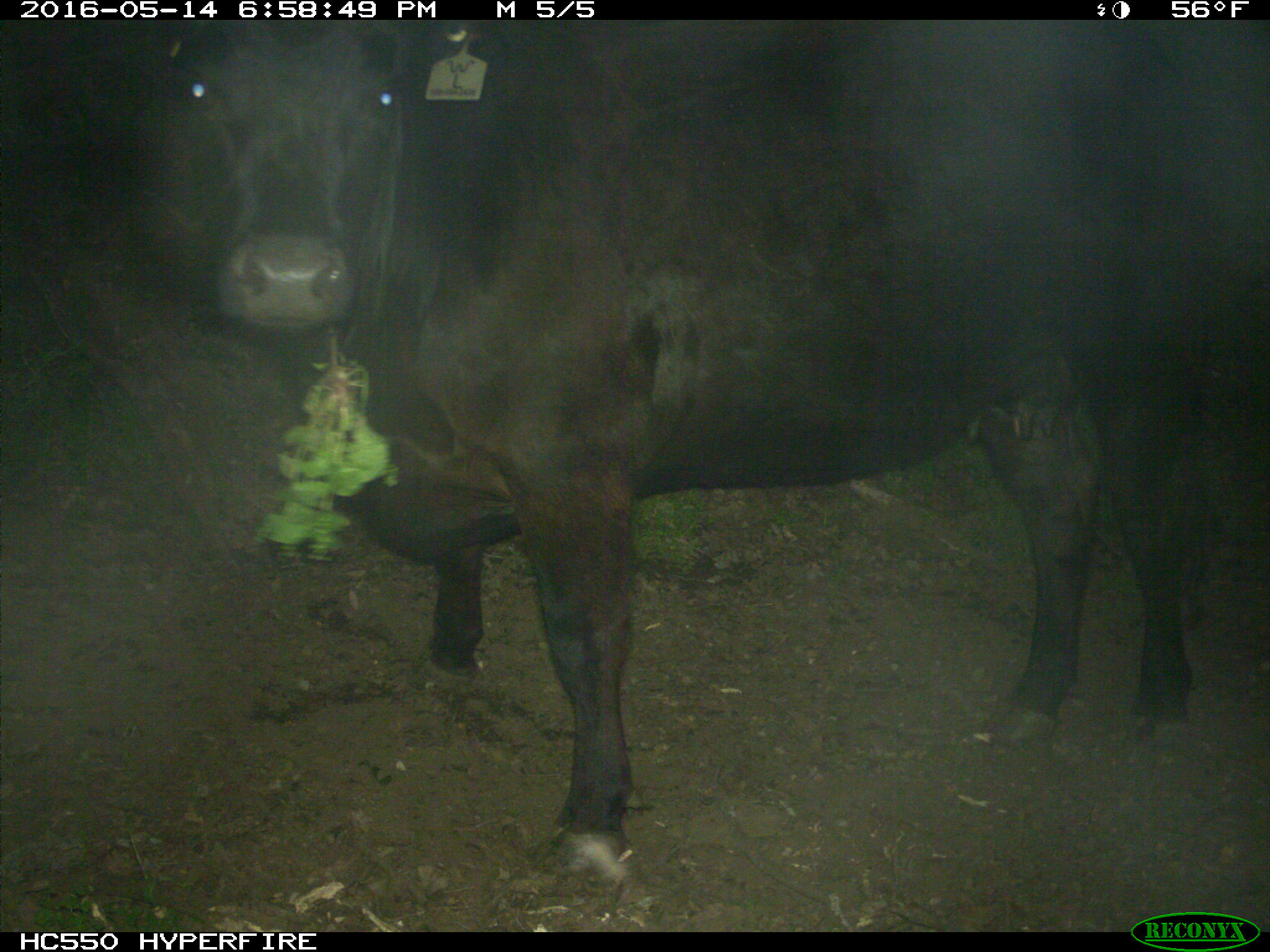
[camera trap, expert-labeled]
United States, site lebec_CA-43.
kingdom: Animalia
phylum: Chordata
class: Mammalia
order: Artiodactyla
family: Bovidae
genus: Bos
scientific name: Bos taurus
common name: domestic cow